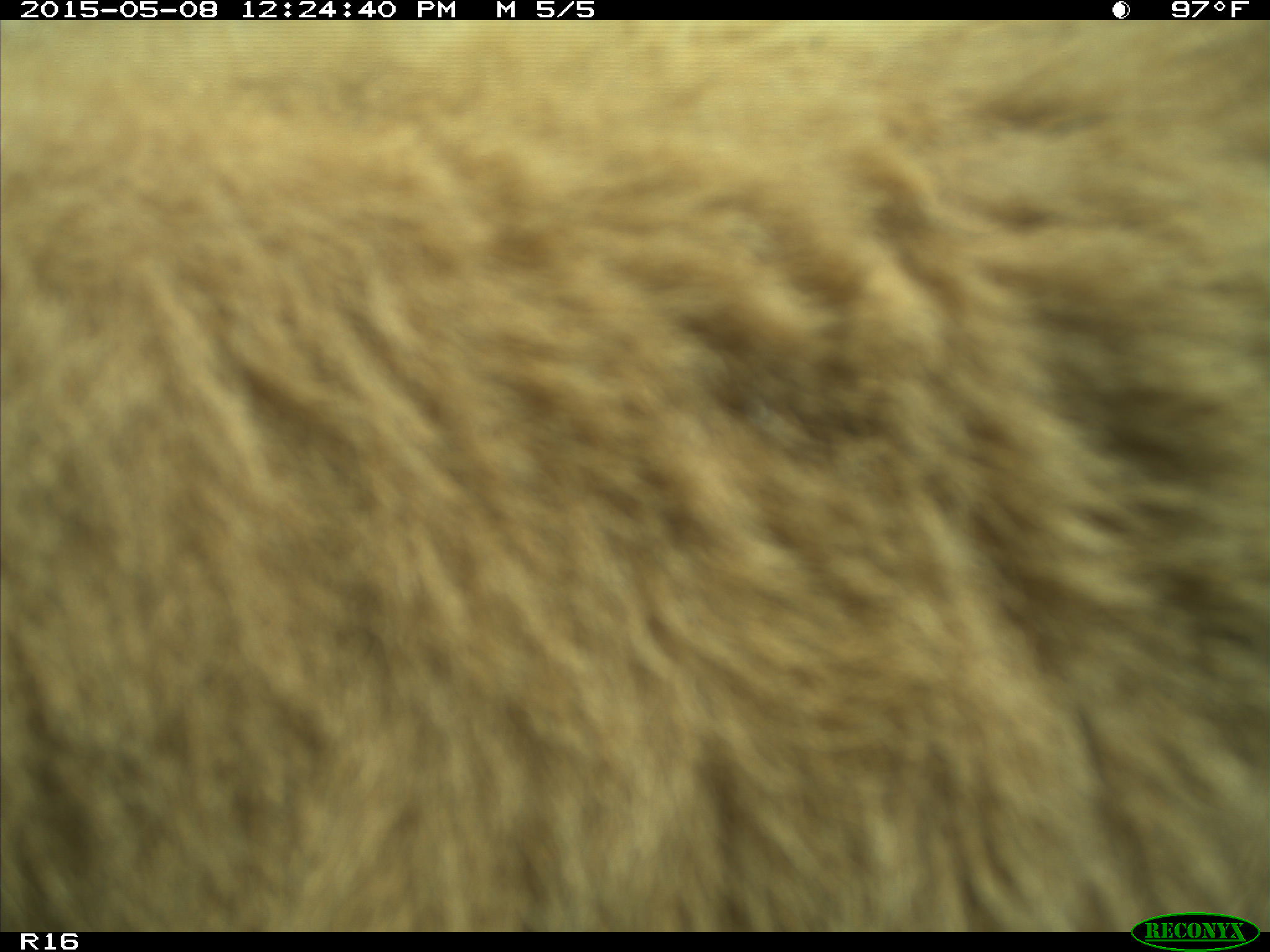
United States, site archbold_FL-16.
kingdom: Animalia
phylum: Chordata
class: Mammalia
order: Artiodactyla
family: Bovidae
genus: Bos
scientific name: Bos taurus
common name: domestic cow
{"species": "Bos taurus (domestic cow)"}